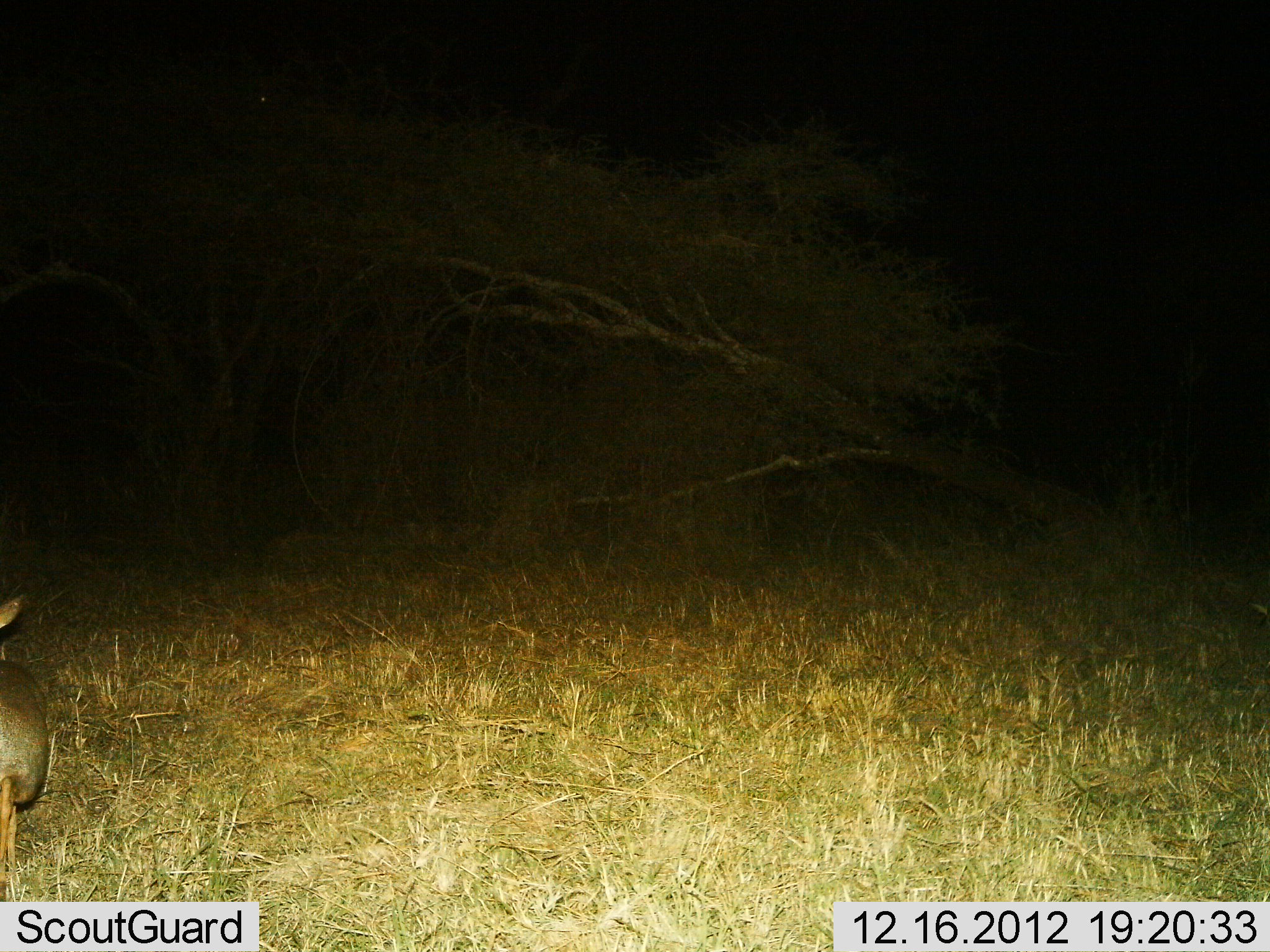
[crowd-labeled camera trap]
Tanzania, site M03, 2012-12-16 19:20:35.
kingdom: Animalia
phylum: Chordata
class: Mammalia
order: Artiodactyla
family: Bovidae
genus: Madoqua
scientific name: Madoqua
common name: dikdik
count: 1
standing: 89%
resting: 0%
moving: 11%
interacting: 0%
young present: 0%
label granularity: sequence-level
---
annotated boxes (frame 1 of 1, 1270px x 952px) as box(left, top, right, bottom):
animal: box(0, 593, 52, 902)